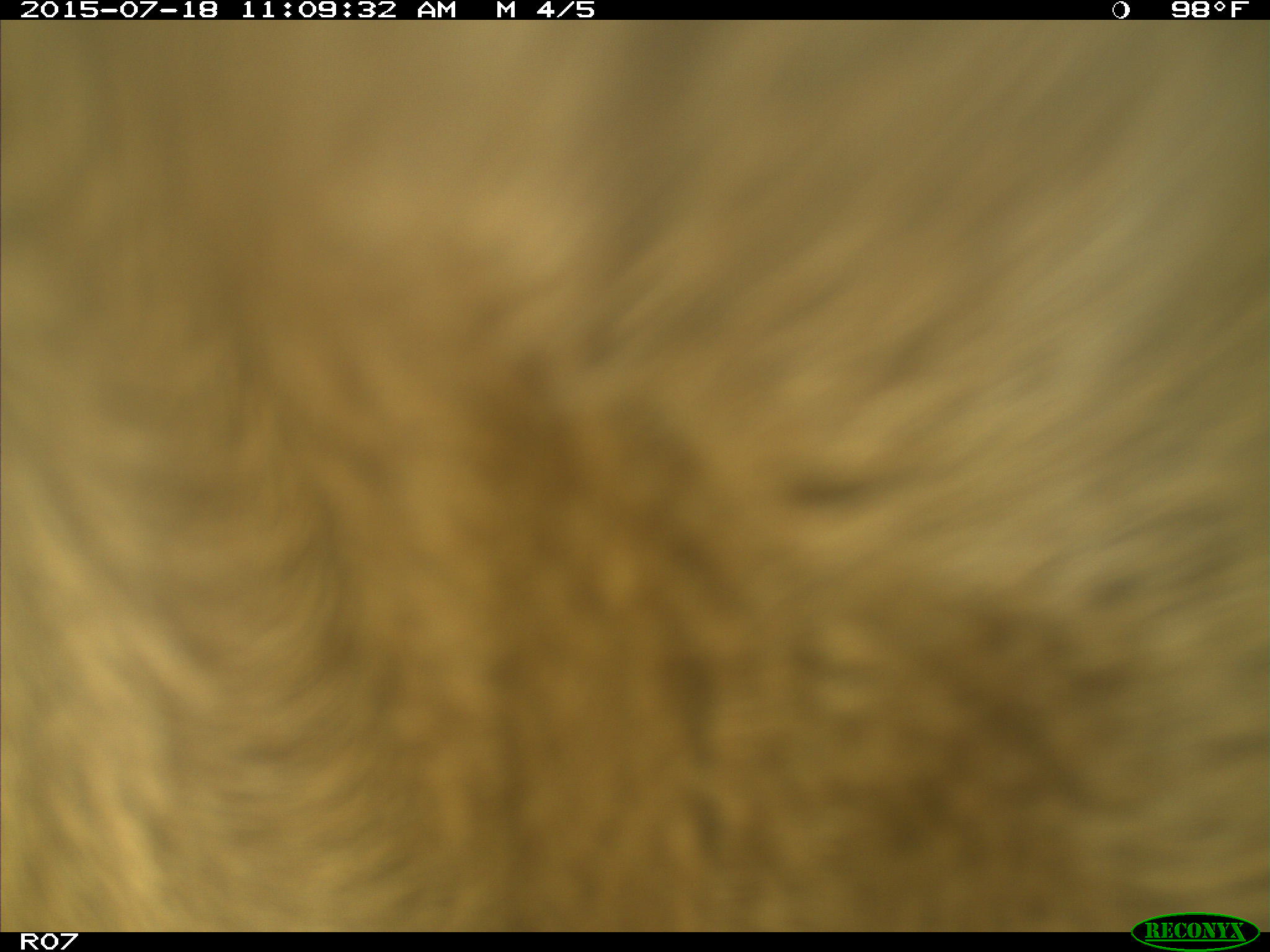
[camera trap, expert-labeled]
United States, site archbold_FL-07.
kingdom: Animalia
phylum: Chordata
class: Mammalia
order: Artiodactyla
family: Bovidae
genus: Bos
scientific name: Bos taurus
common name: domestic cow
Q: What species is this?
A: Bos taurus (domestic cow).